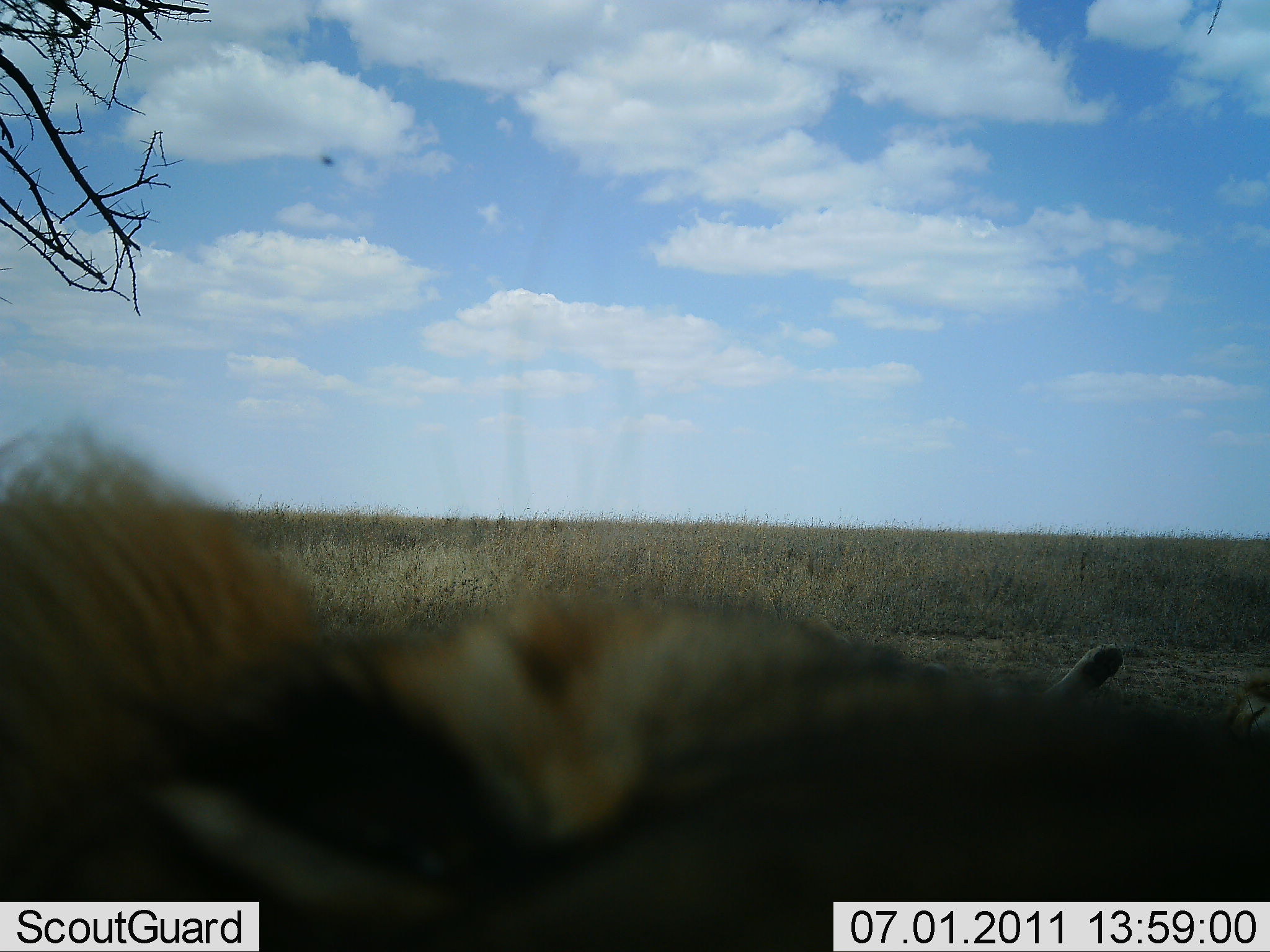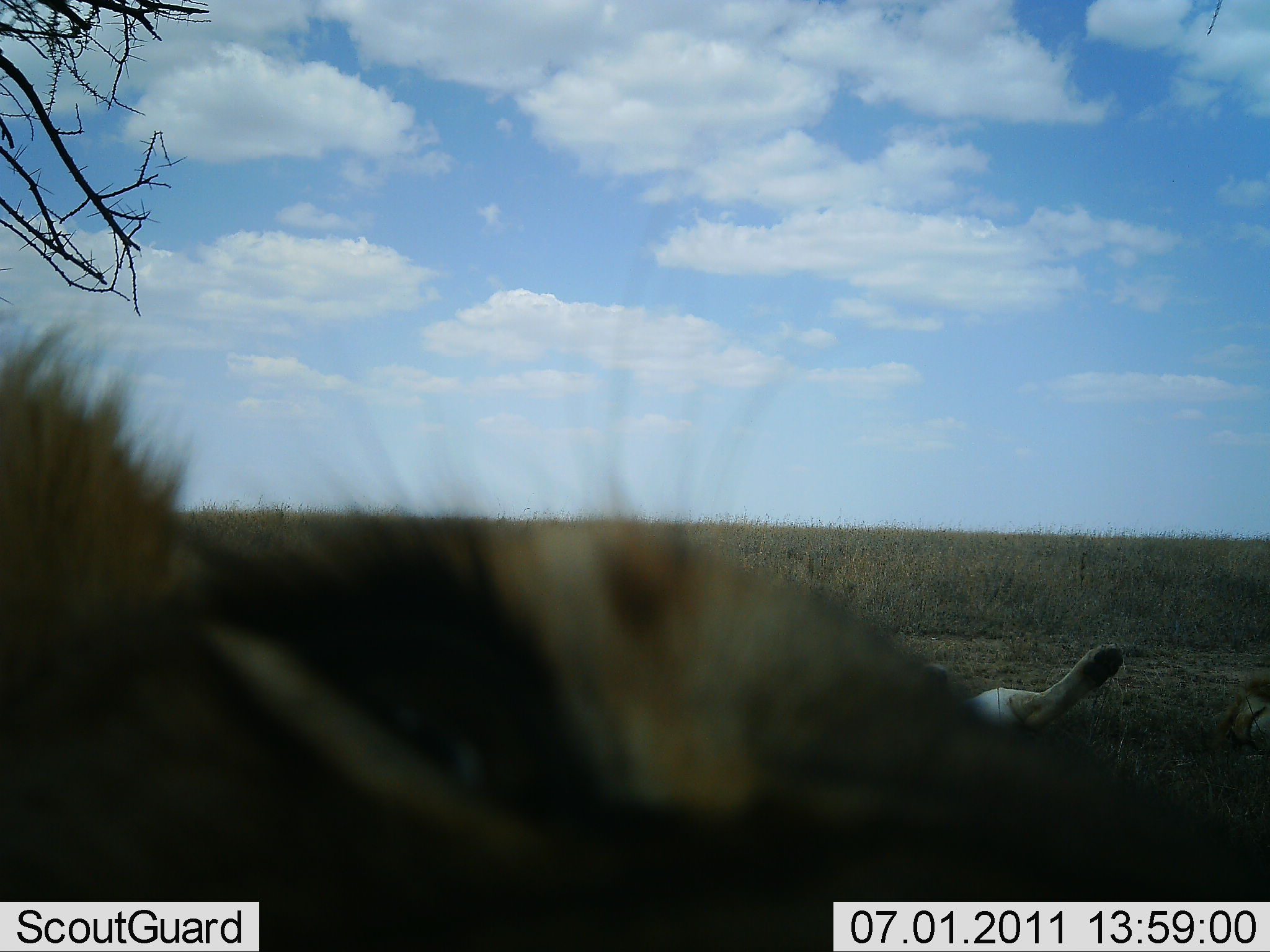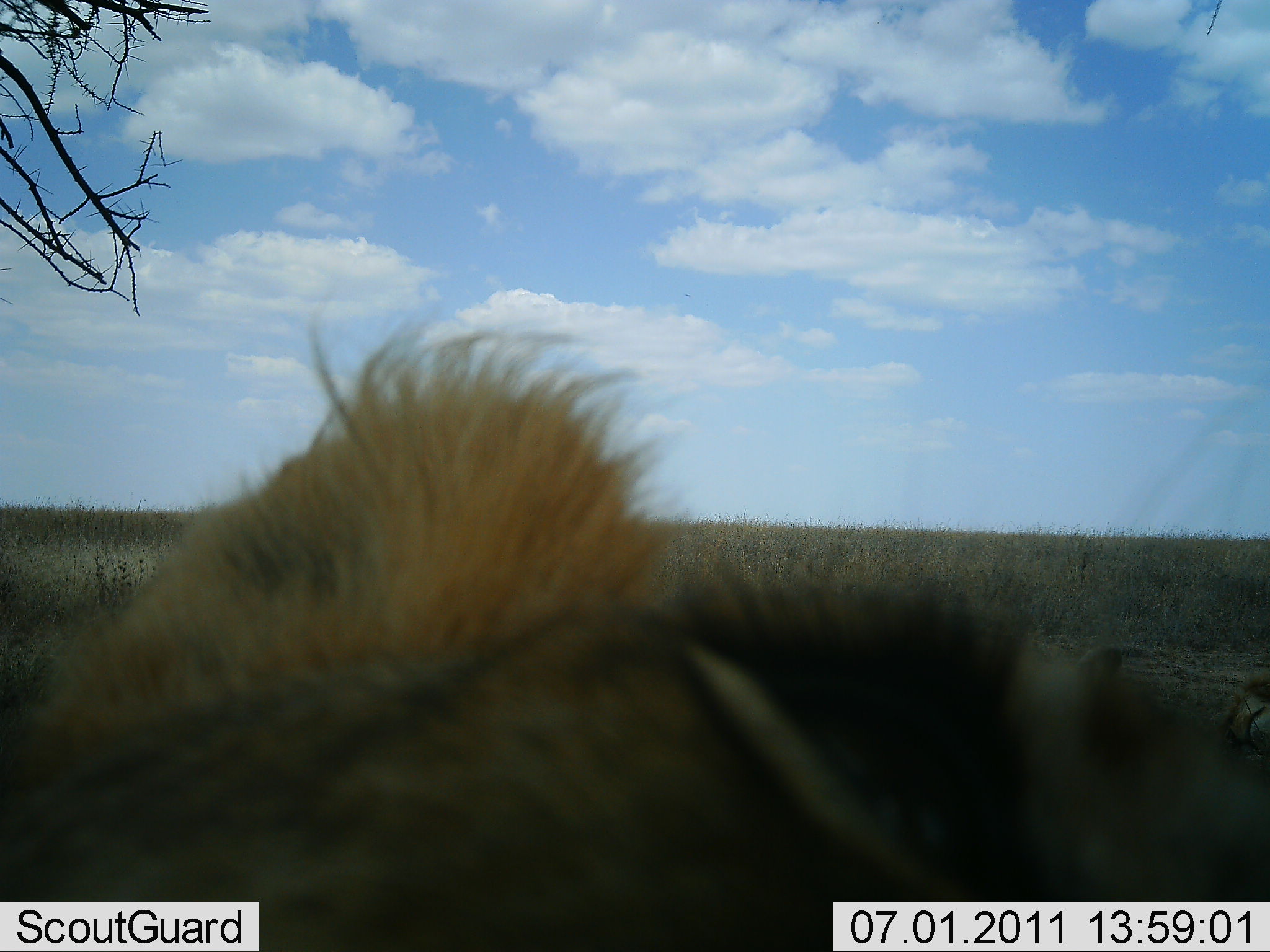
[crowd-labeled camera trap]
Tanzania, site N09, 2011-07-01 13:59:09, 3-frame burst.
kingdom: Animalia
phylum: Chordata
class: Mammalia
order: Carnivora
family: Felidae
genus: Panthera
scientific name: Panthera leo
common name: lion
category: lionfemale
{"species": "lionfemale (lion) (Panthera leo)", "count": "3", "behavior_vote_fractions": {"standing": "8%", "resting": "100%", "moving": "0%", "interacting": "8%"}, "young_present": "15%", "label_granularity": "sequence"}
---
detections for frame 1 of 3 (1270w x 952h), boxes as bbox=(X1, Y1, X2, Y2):
animal: bbox=(1, 423, 1269, 952)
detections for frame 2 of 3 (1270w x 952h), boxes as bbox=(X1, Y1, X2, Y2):
animal: bbox=(0, 320, 1269, 950)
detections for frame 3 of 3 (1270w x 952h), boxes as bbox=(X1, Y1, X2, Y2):
animal: bbox=(0, 298, 1269, 951)